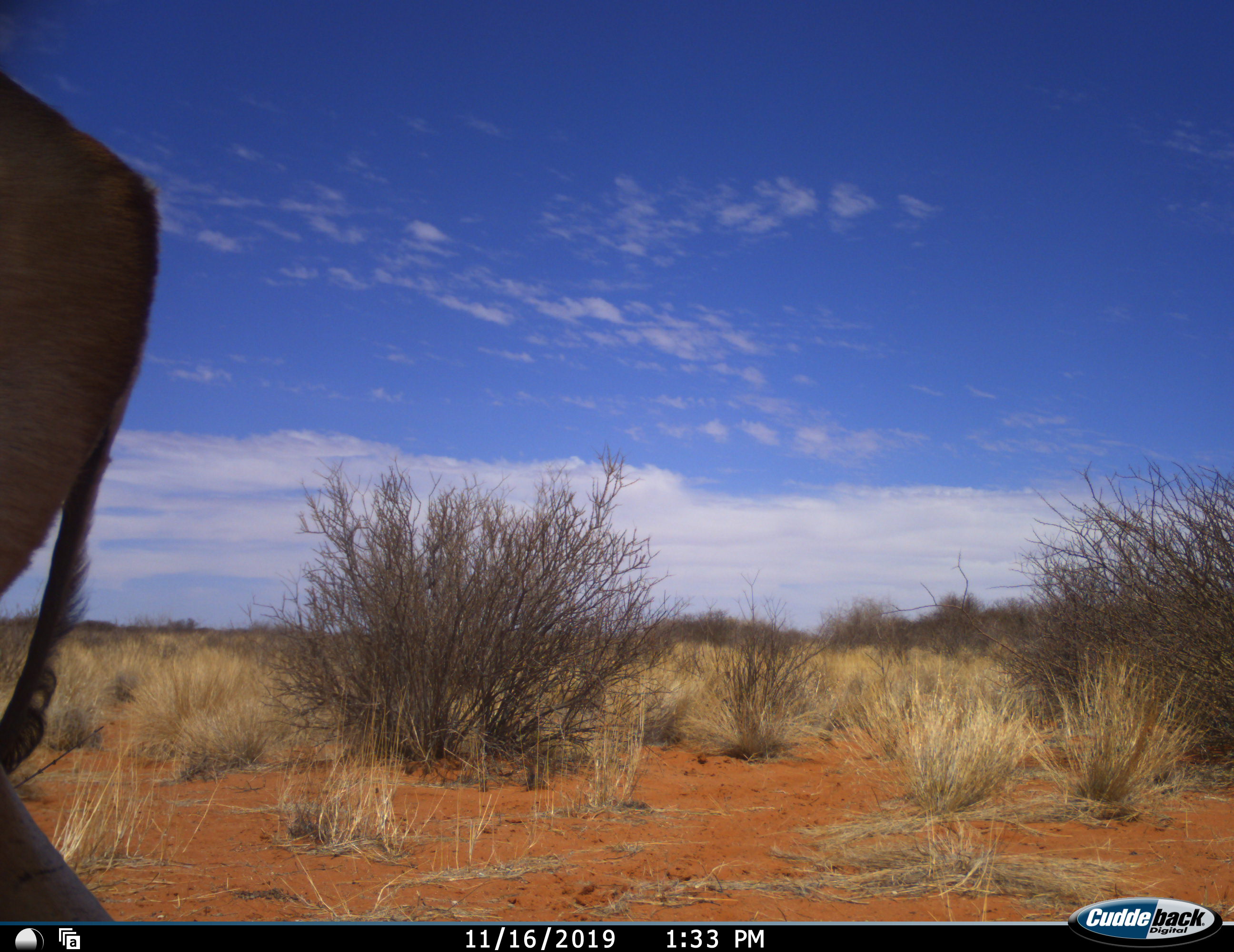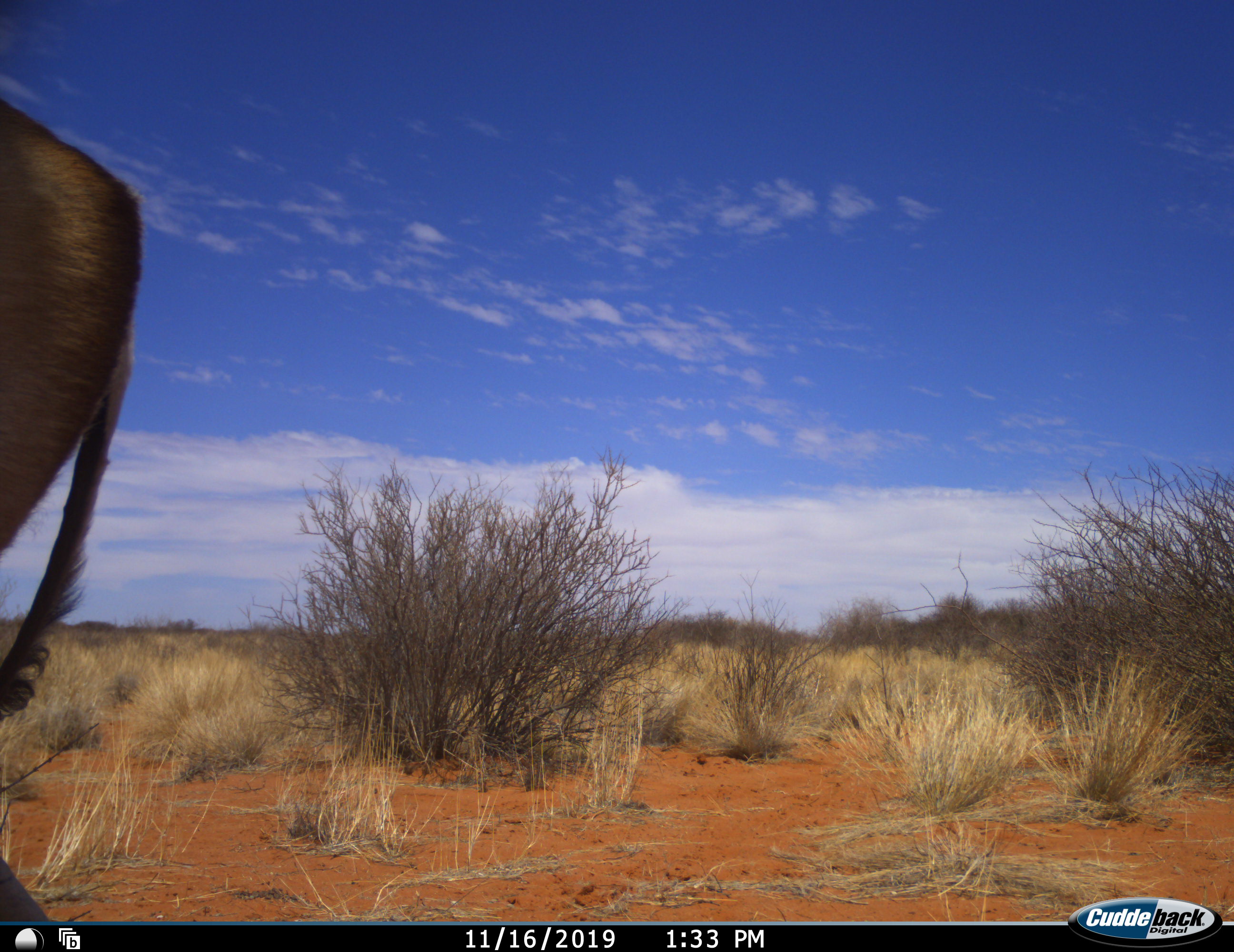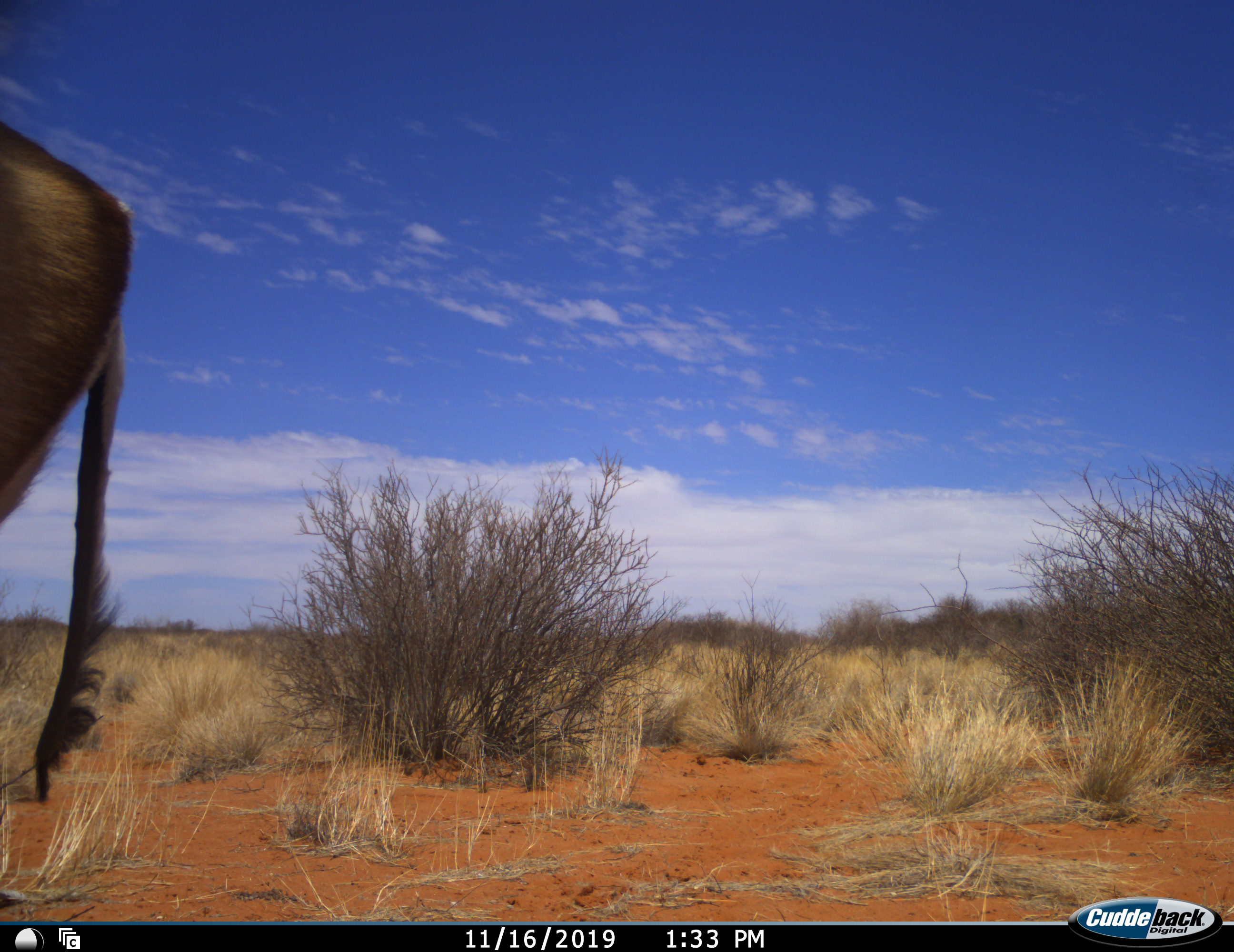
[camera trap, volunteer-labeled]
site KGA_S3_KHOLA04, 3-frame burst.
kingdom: Animalia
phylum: Chordata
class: Mammalia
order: Artiodactyla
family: Bovidae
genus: Antidorcas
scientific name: Antidorcas marsupialis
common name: springbok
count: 1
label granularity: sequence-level